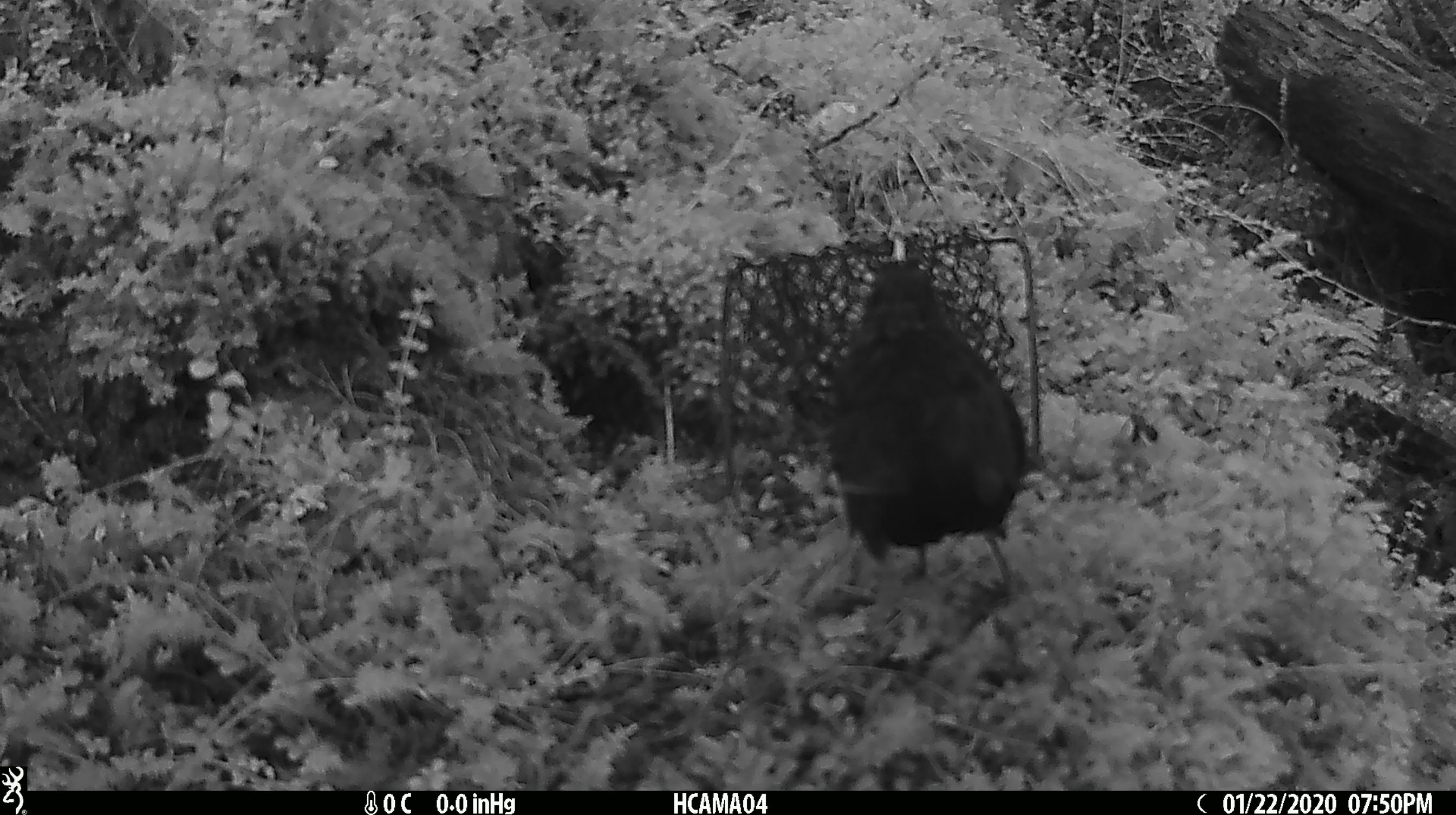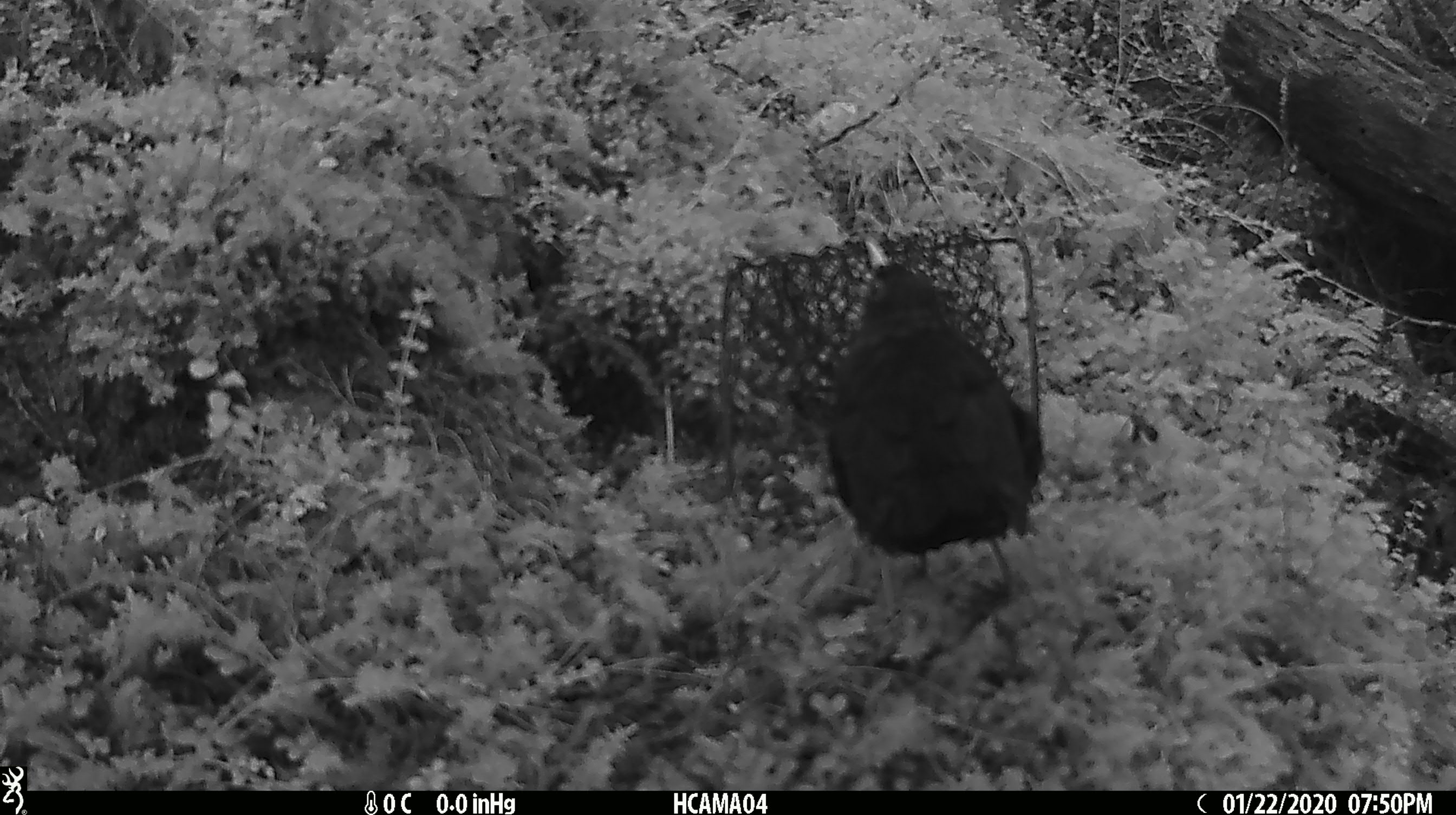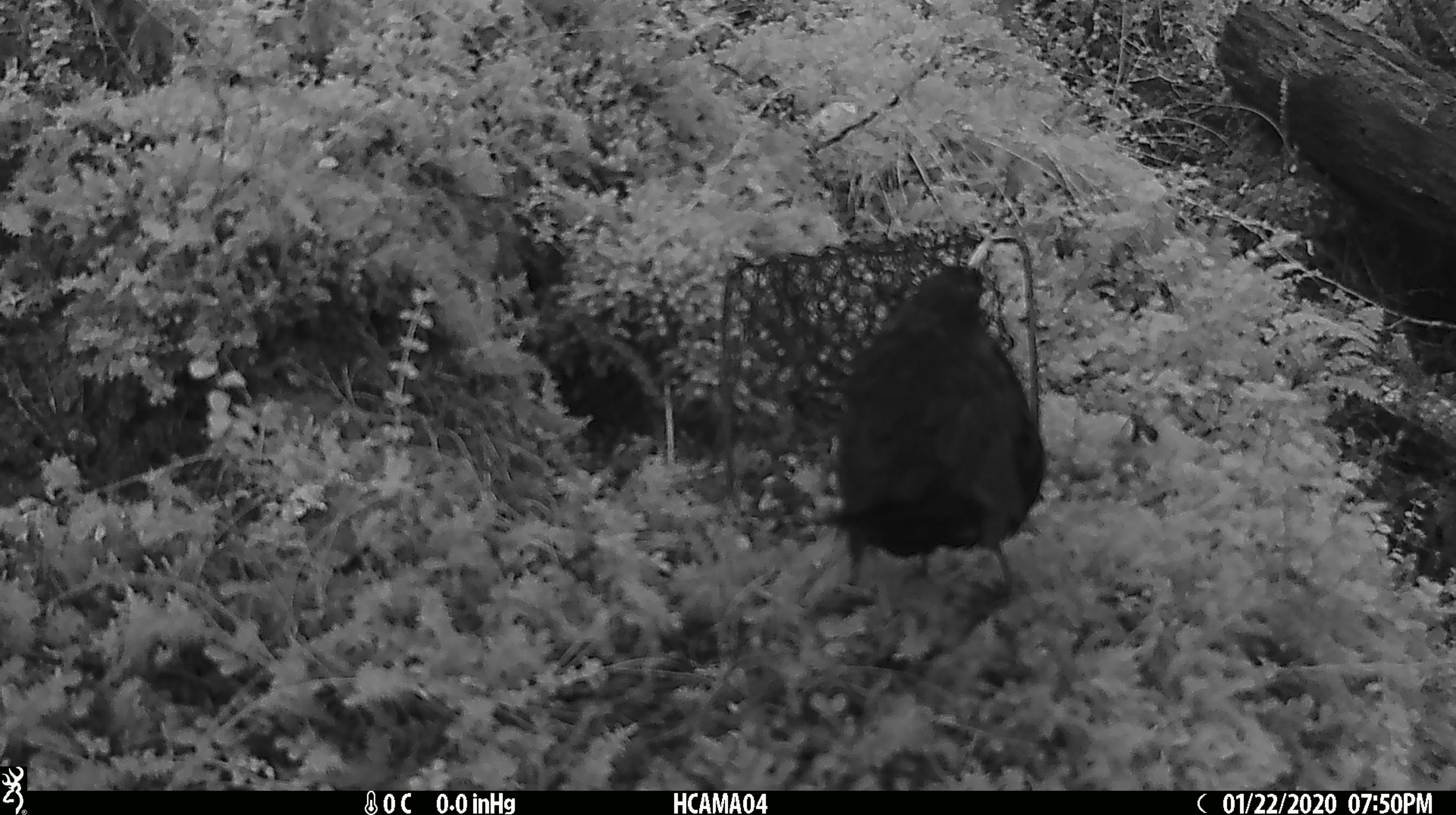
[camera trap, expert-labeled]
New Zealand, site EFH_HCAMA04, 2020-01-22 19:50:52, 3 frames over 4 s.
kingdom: Animalia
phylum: Chordata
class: Aves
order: Passeriformes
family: Turdidae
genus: Turdus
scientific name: Turdus merula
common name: eurasian blackbird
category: blackbird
Blackbird (eurasian blackbird) (Turdus merula).